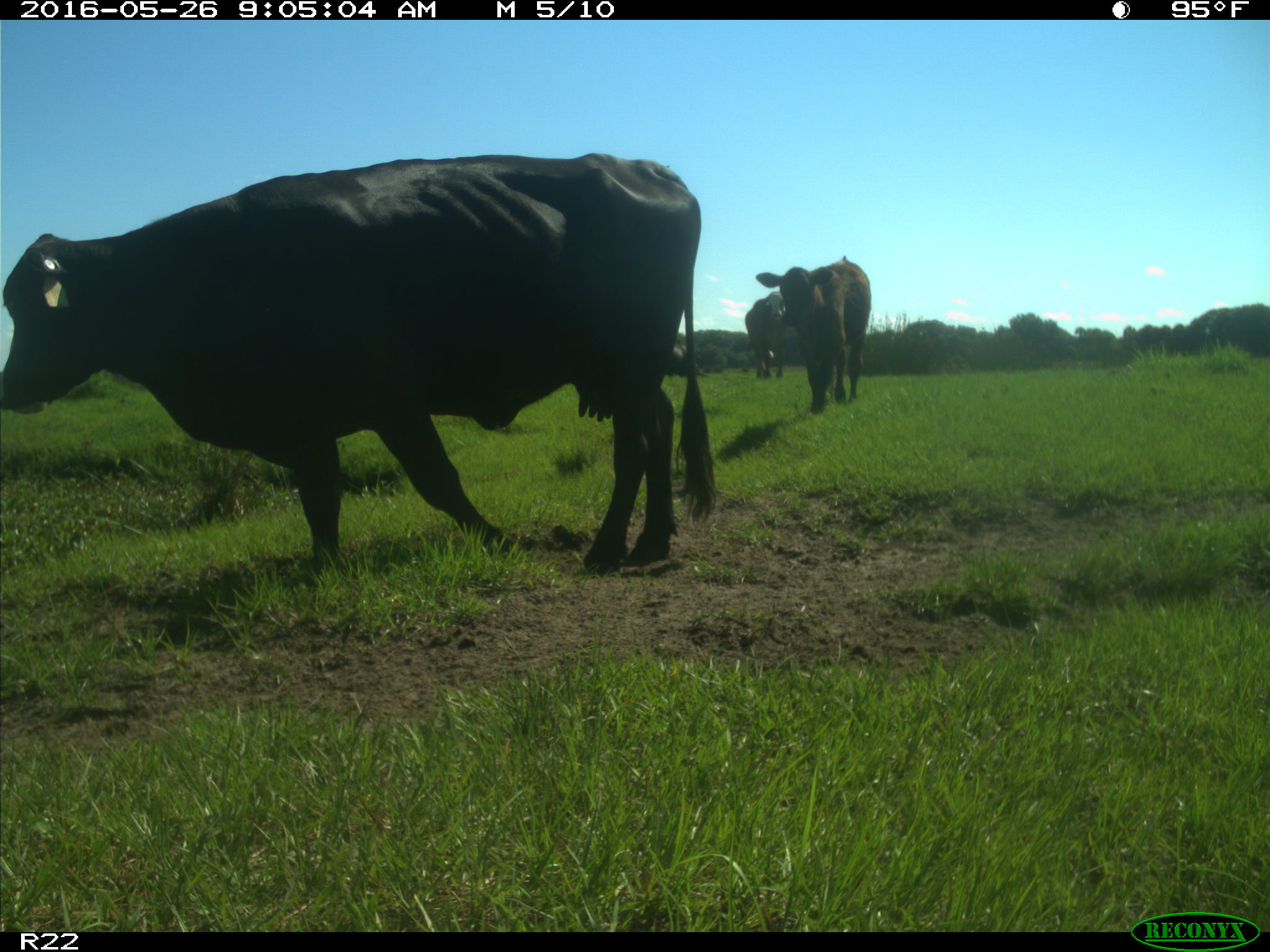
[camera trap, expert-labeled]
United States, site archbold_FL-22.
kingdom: Animalia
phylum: Chordata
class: Mammalia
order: Artiodactyla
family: Bovidae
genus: Bos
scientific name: Bos taurus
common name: domestic cow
Bos taurus (domestic cow).